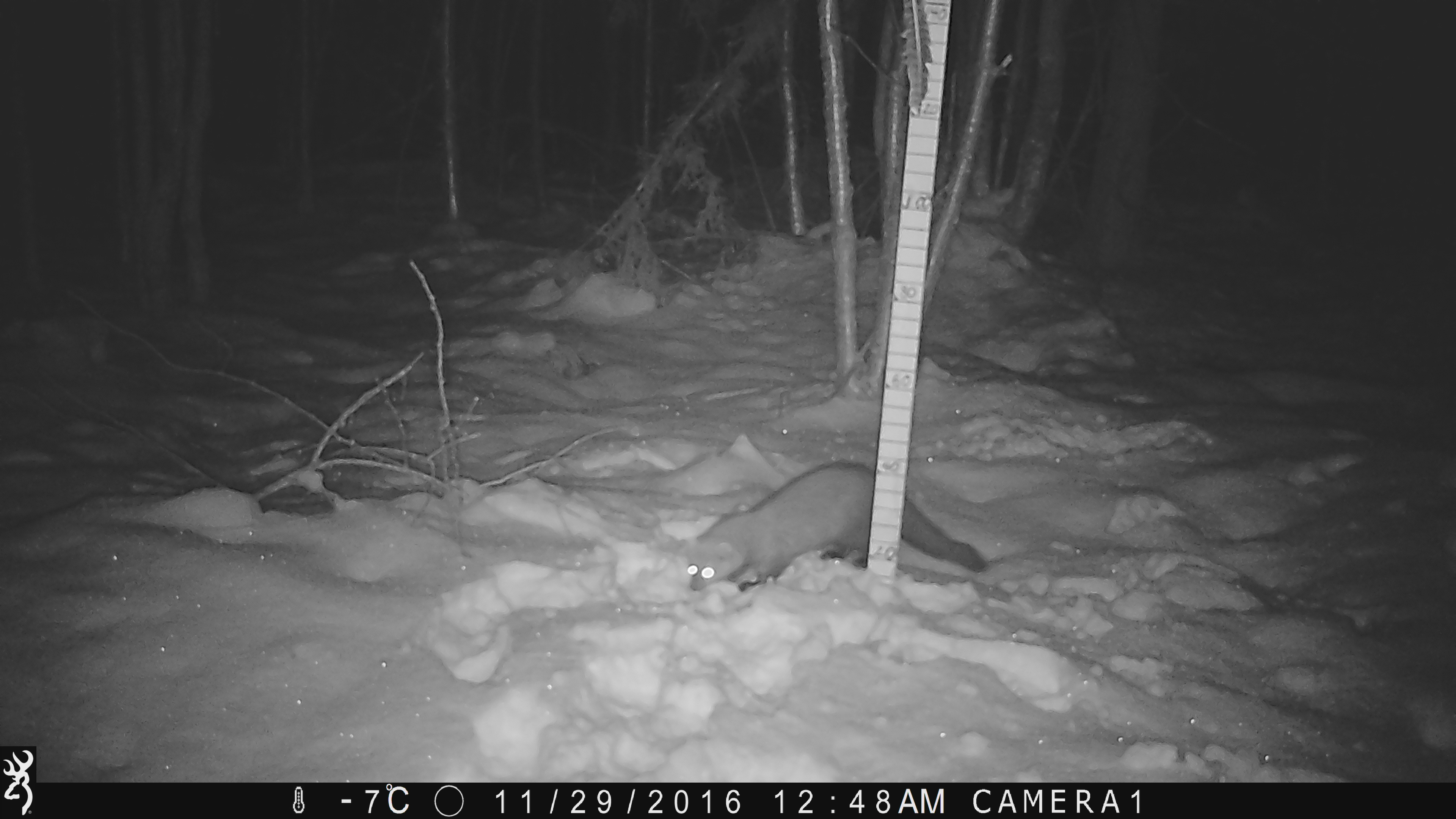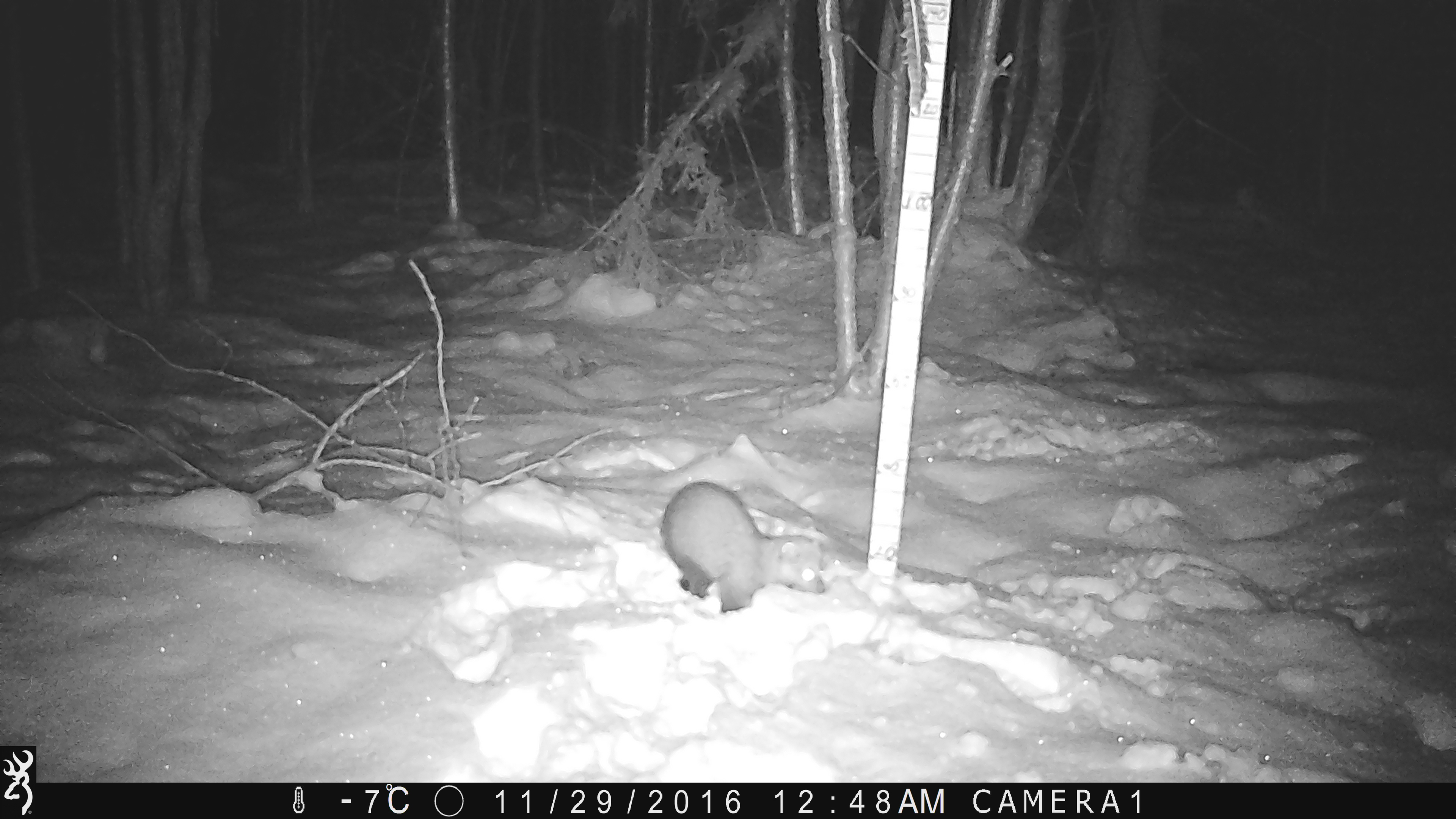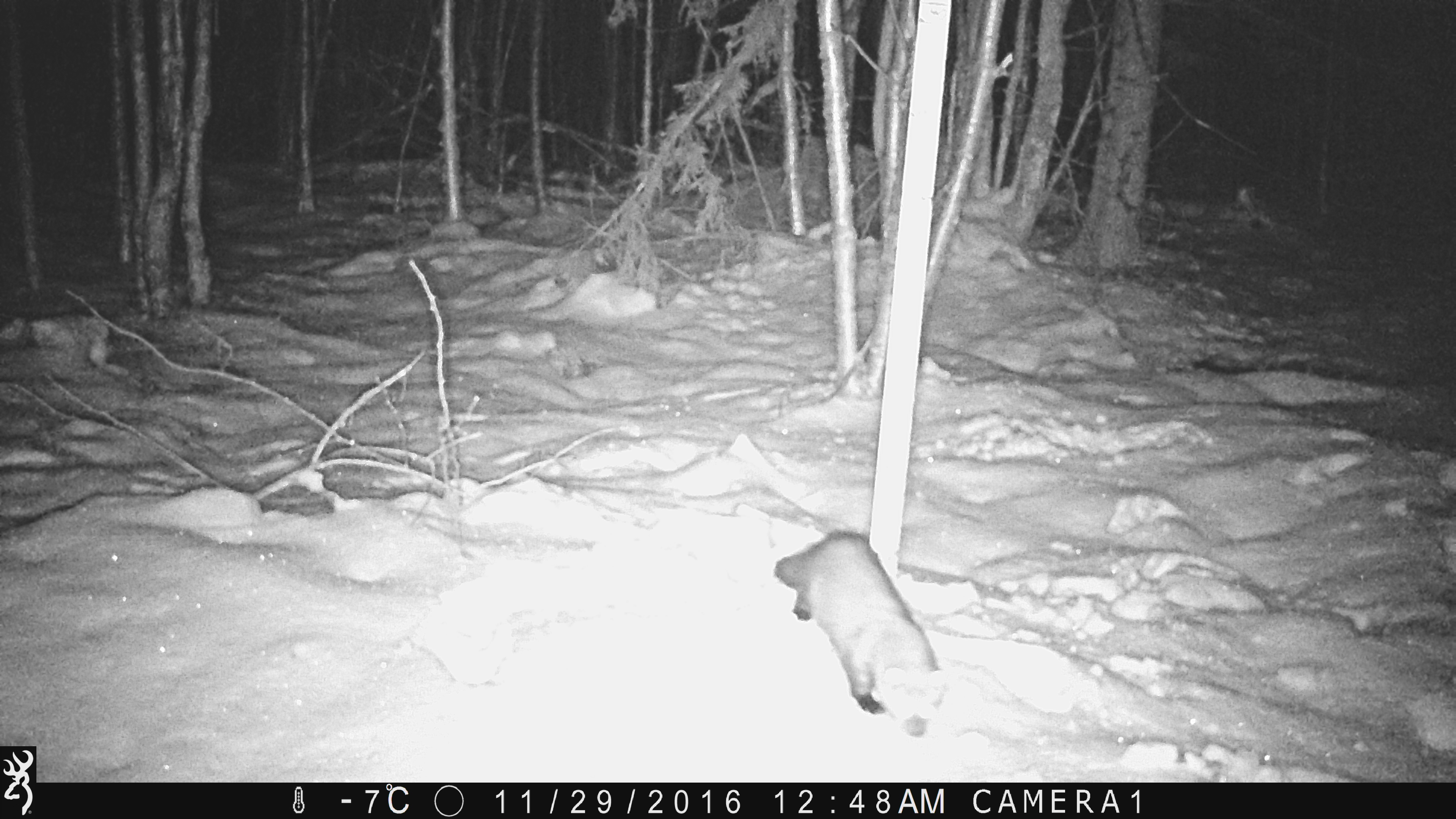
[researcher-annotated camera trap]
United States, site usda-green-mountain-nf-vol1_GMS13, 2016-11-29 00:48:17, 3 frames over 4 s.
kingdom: Animalia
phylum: Chordata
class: Mammalia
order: Carnivora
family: Mustelidae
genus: Pekania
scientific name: Pekania pennanti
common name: fisher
Fisher (Pekania pennanti).